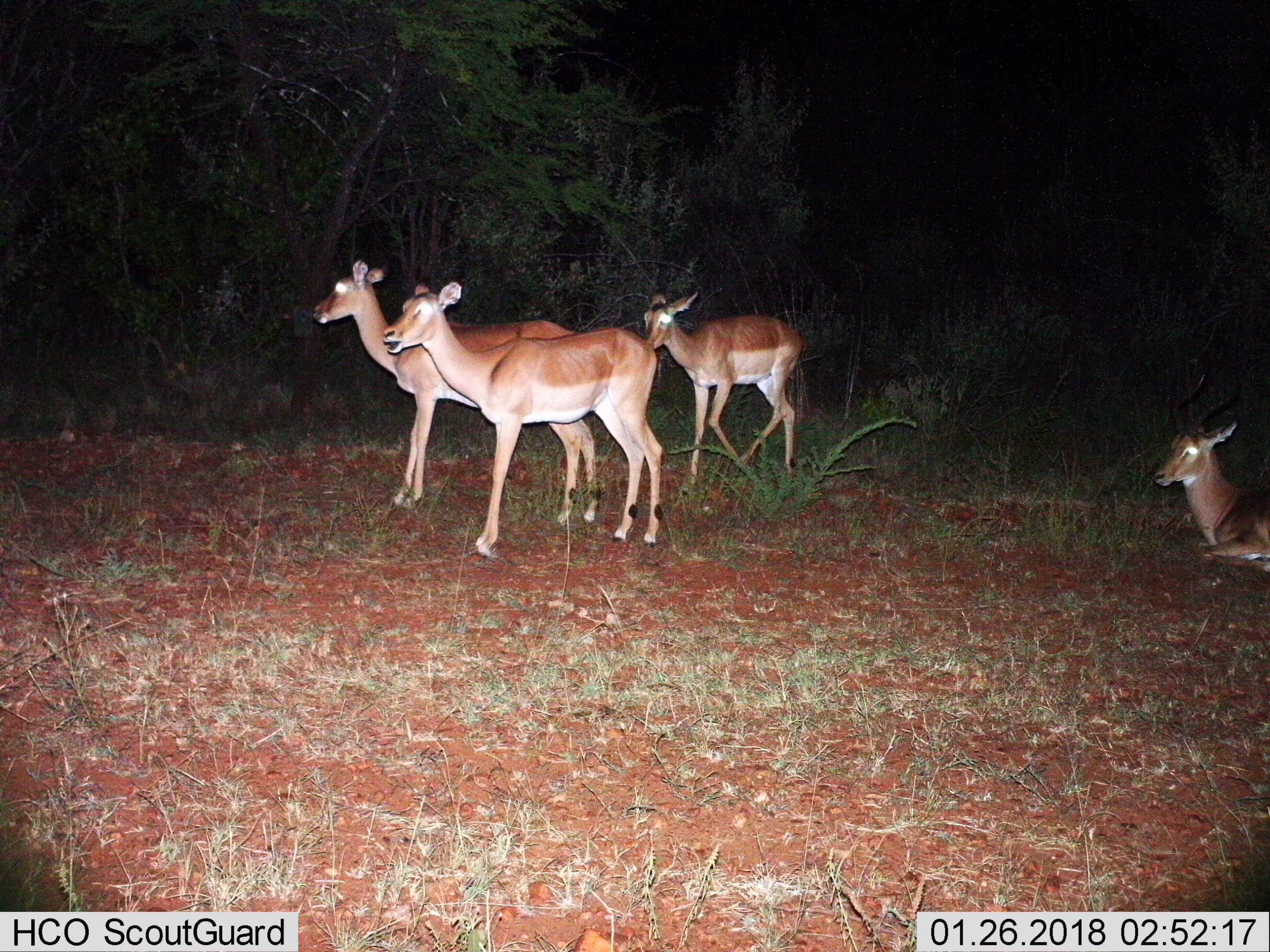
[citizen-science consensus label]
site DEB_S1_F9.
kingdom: Animalia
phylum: Chordata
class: Mammalia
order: Artiodactyla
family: Bovidae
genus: Aepyceros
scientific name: Aepyceros melampus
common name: impala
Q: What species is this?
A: Impala (Aepyceros melampus).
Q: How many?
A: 4.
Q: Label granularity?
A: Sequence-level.